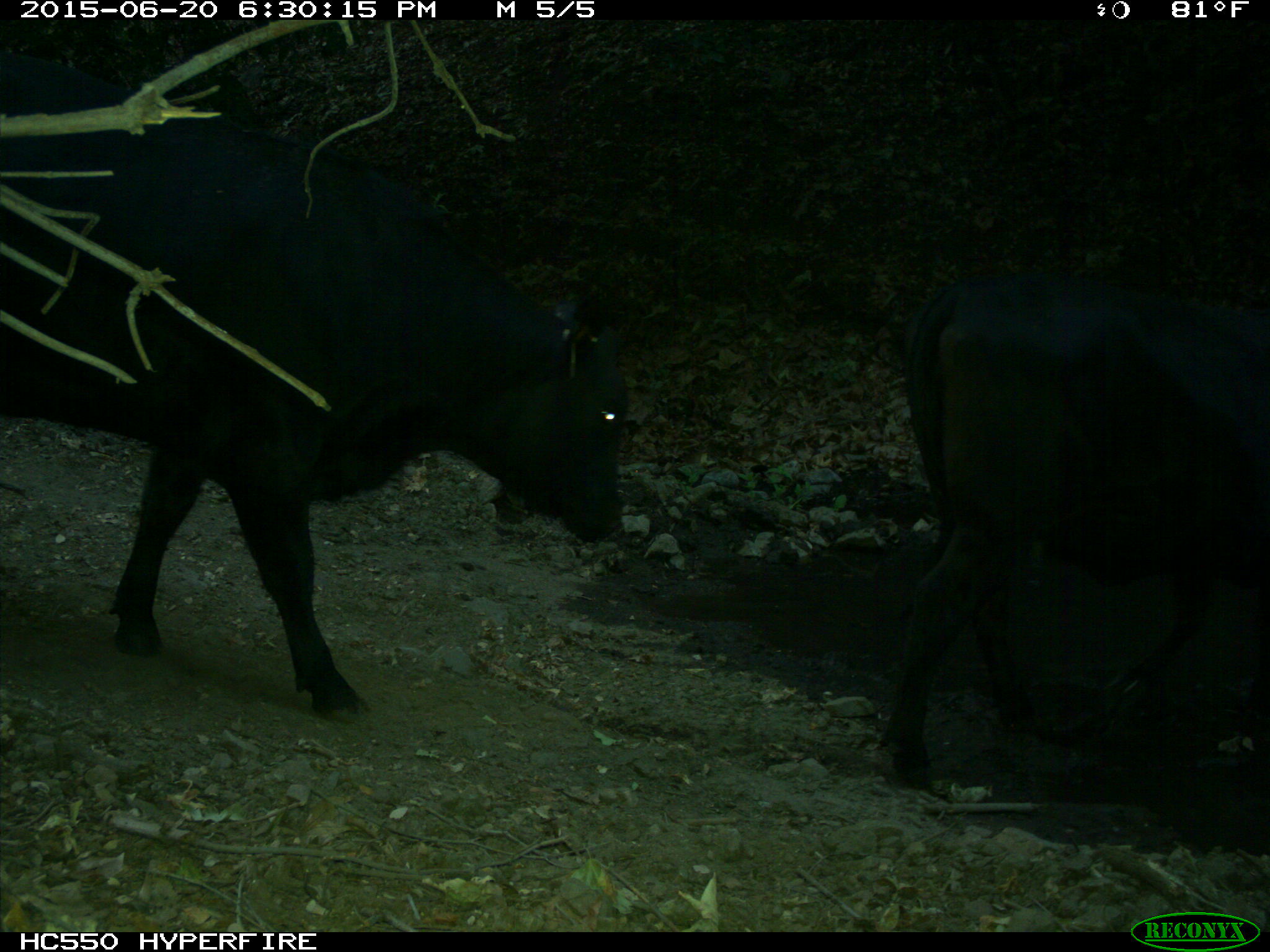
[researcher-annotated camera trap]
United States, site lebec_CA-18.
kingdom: Animalia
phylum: Chordata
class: Mammalia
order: Artiodactyla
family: Bovidae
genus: Bos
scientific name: Bos taurus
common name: domestic cow